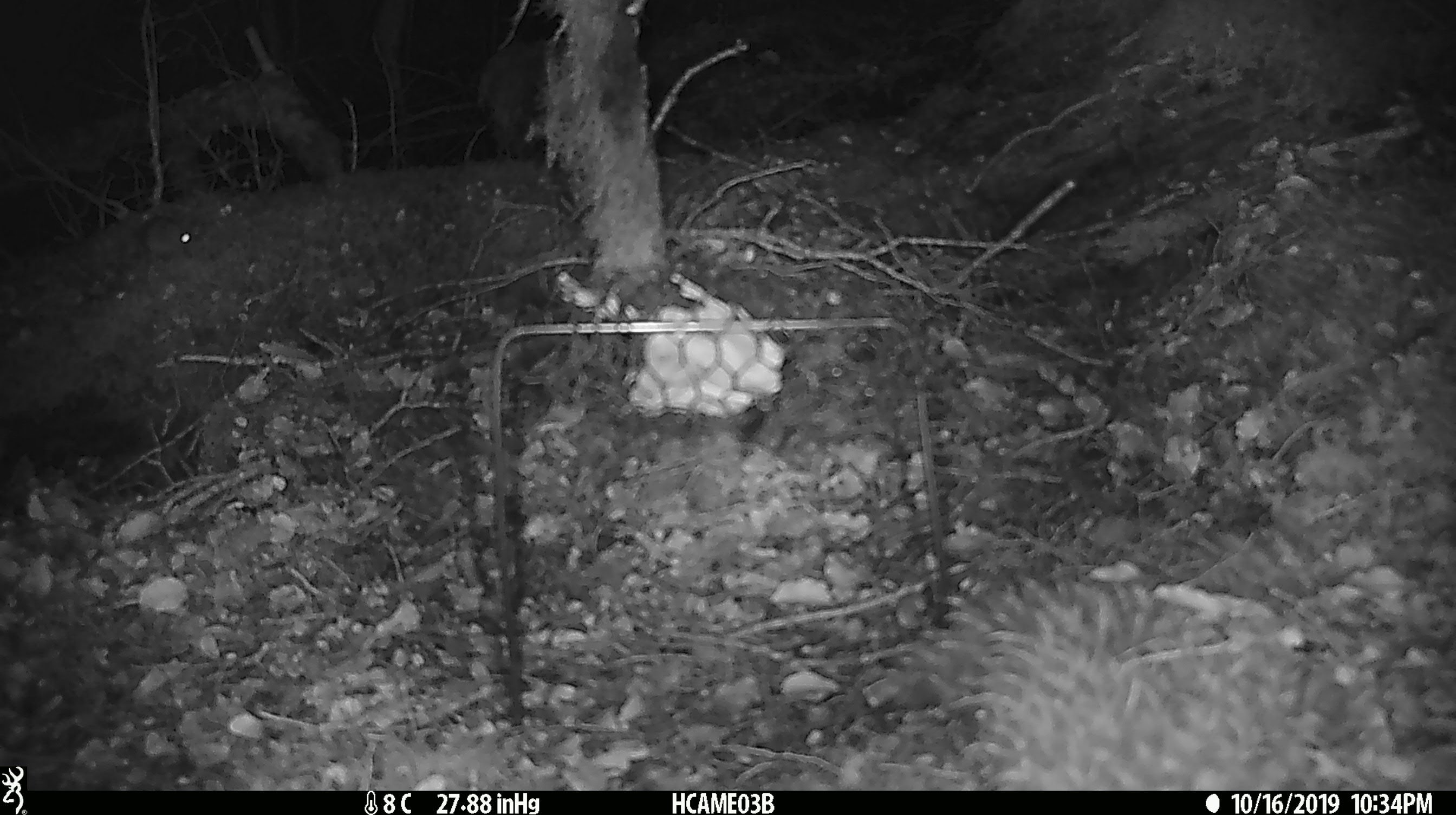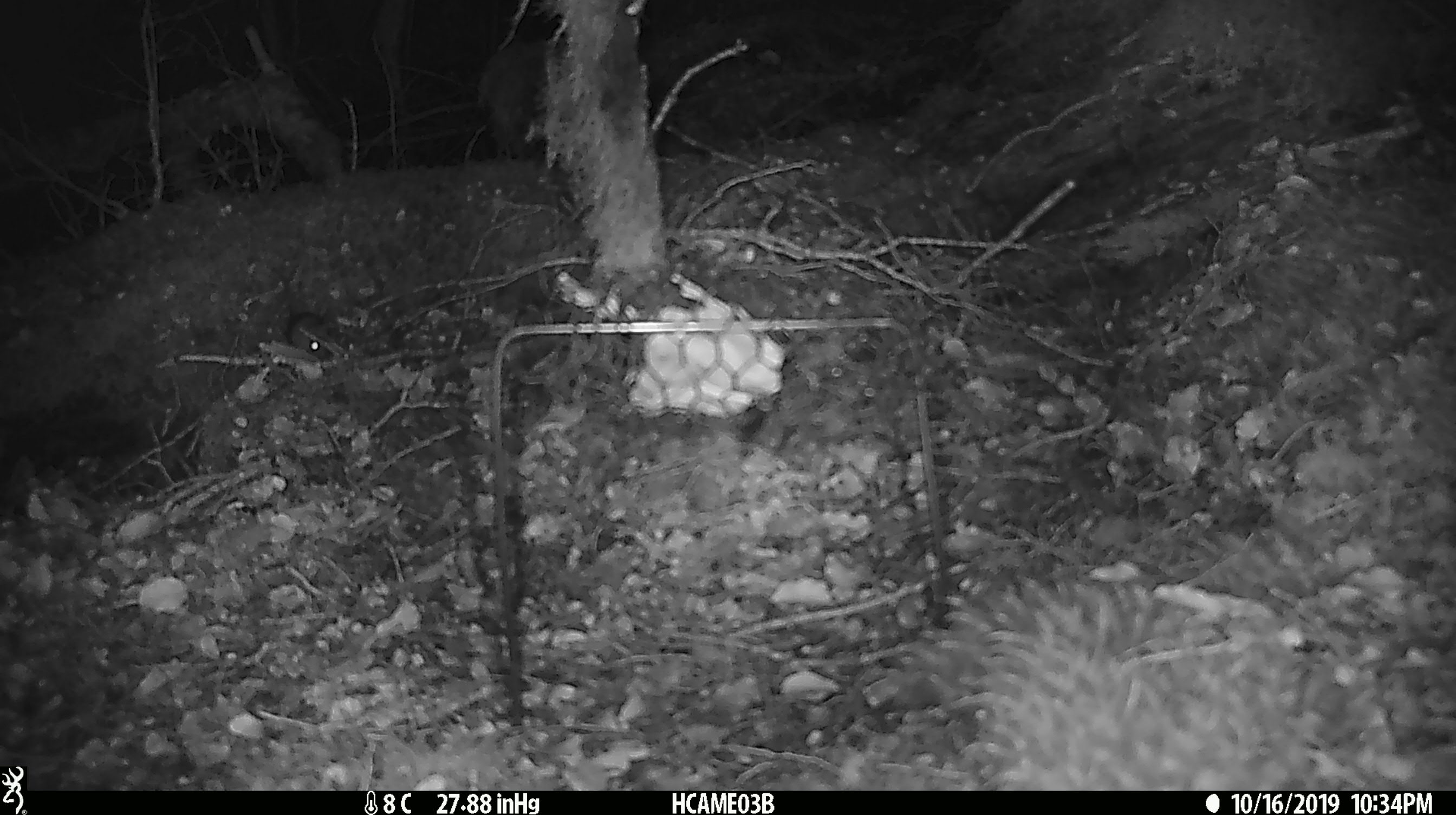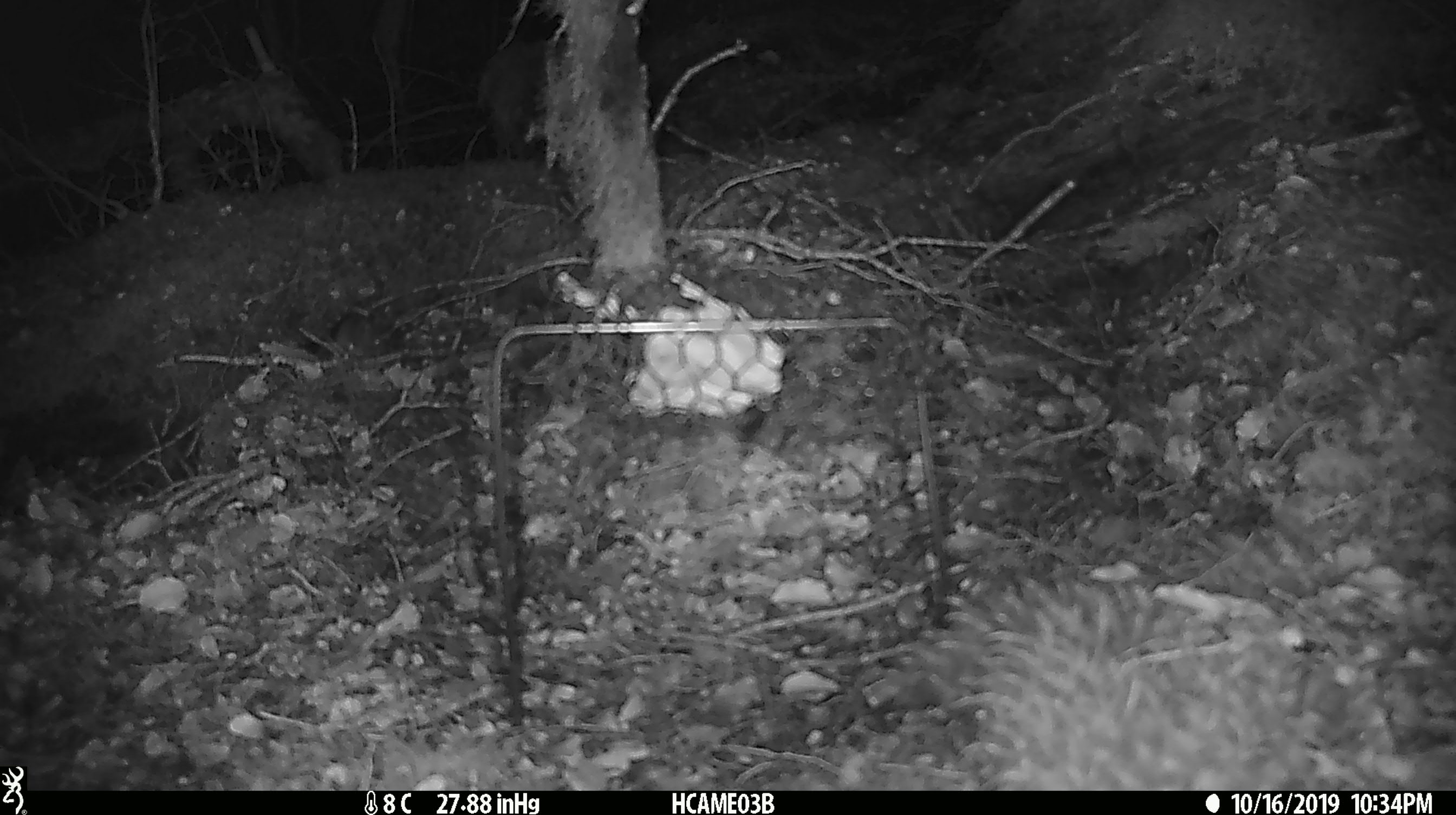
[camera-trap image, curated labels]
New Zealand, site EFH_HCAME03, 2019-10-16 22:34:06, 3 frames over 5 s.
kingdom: Animalia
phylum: Chordata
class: Mammalia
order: Rodentia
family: Muridae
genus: Mus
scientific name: Mus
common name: mouse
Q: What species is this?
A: Mouse (Mus).